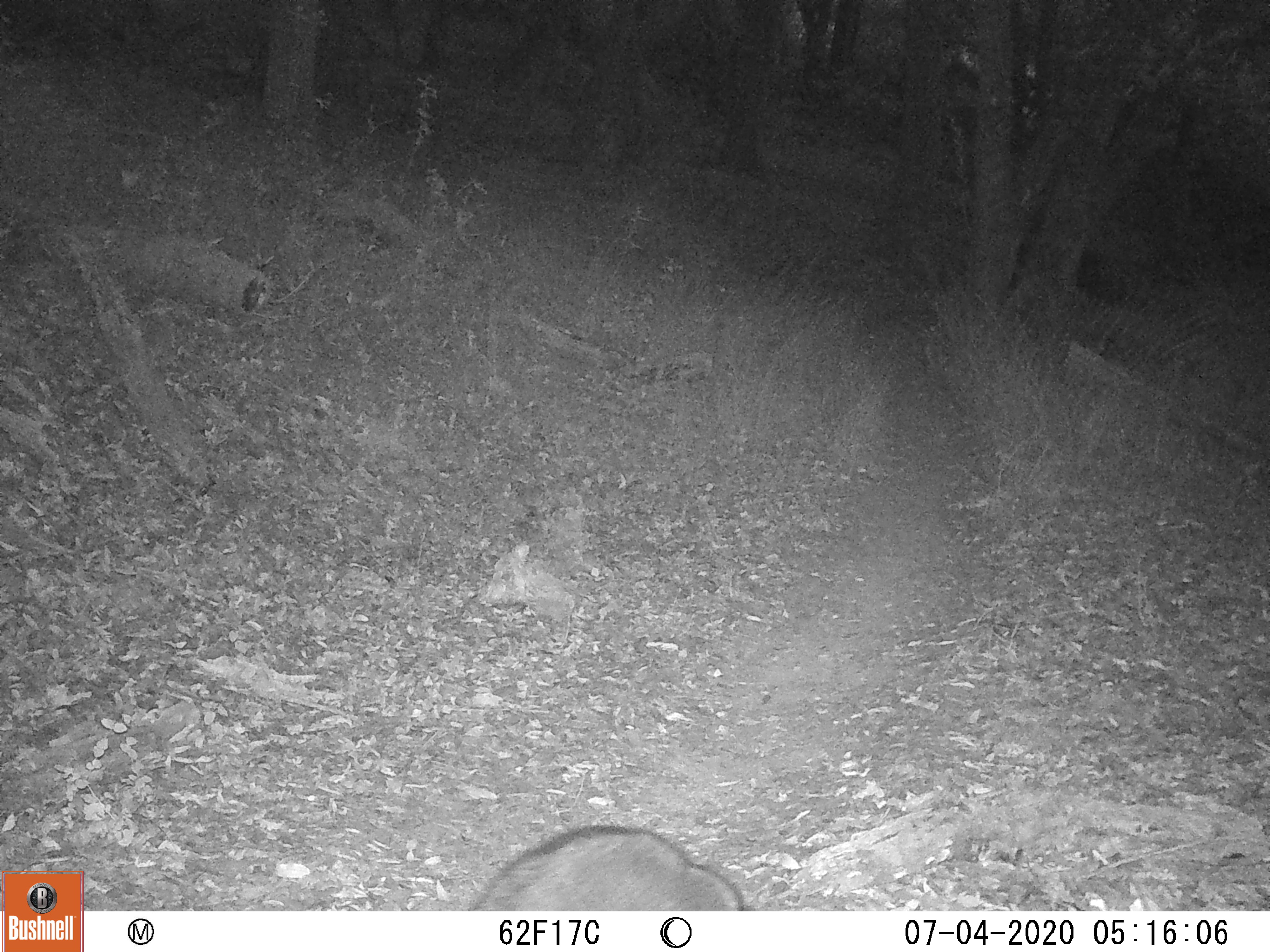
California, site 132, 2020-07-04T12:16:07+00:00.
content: unidentified animal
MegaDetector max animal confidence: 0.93